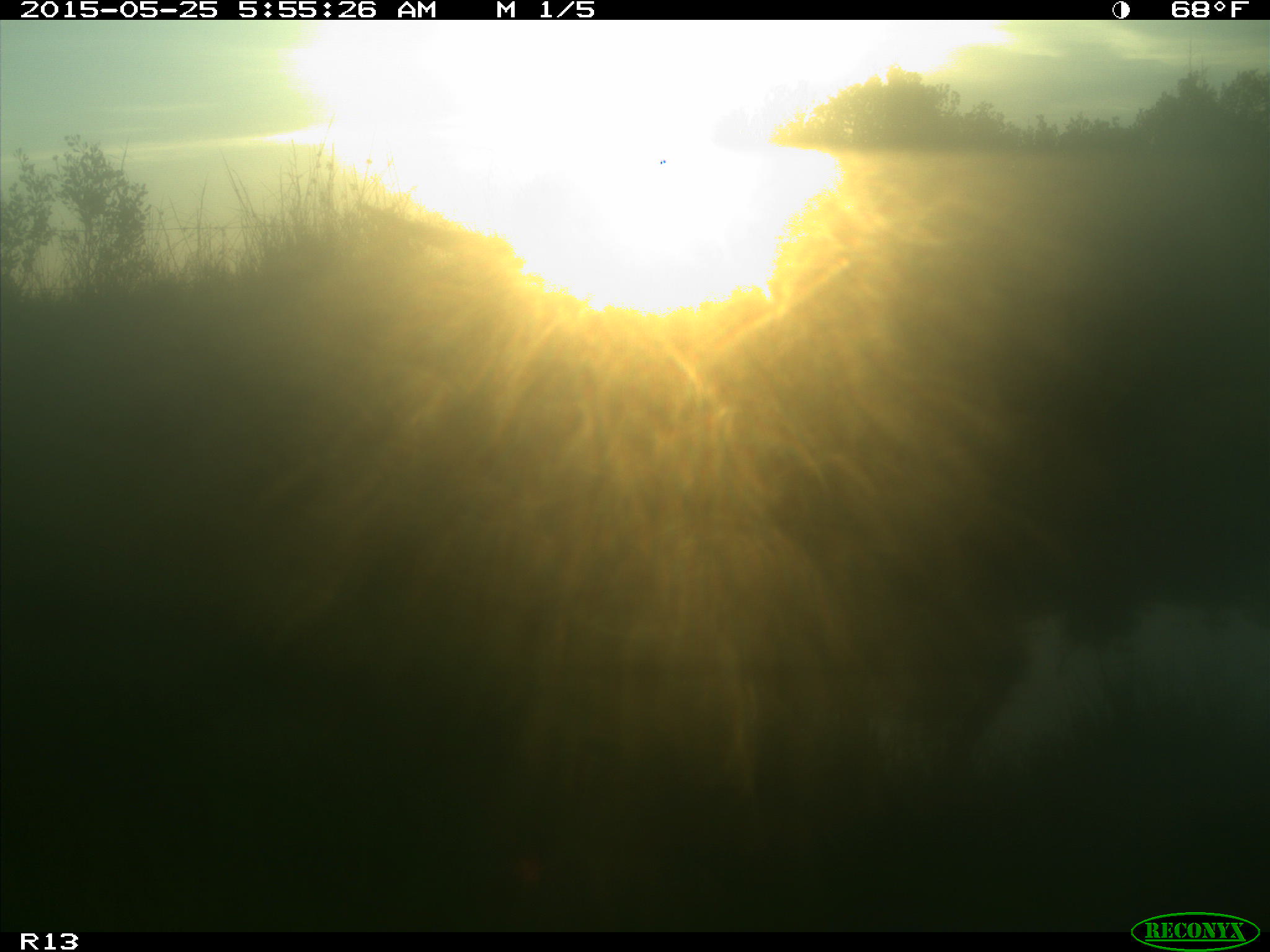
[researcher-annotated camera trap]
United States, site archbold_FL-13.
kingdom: Animalia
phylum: Chordata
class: Mammalia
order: Artiodactyla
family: Bovidae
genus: Bos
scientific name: Bos taurus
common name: domestic cow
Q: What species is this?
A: Bos taurus (domestic cow).